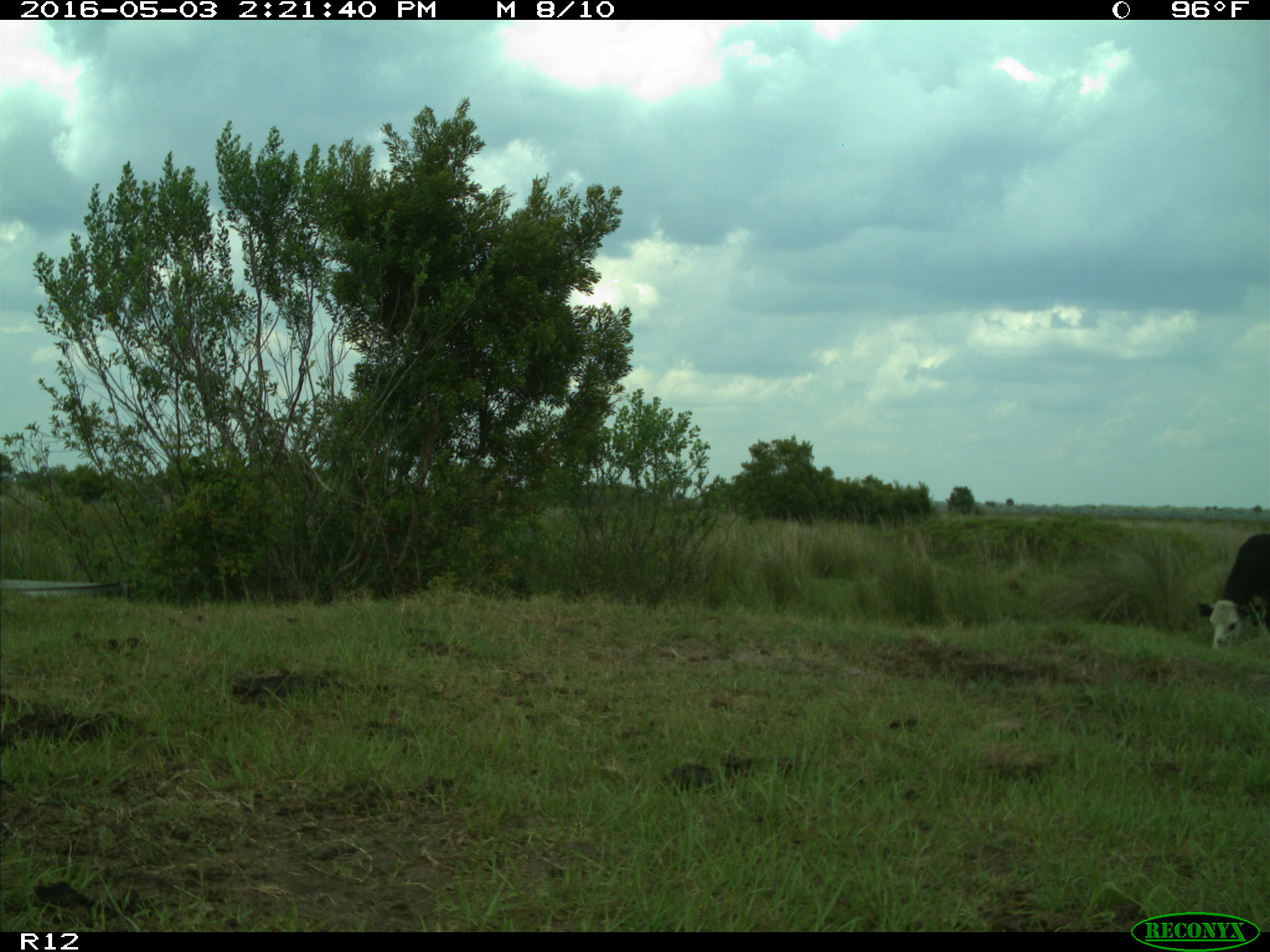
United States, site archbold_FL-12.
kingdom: Animalia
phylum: Chordata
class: Mammalia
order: Artiodactyla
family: Bovidae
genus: Bos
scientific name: Bos taurus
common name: domestic cow